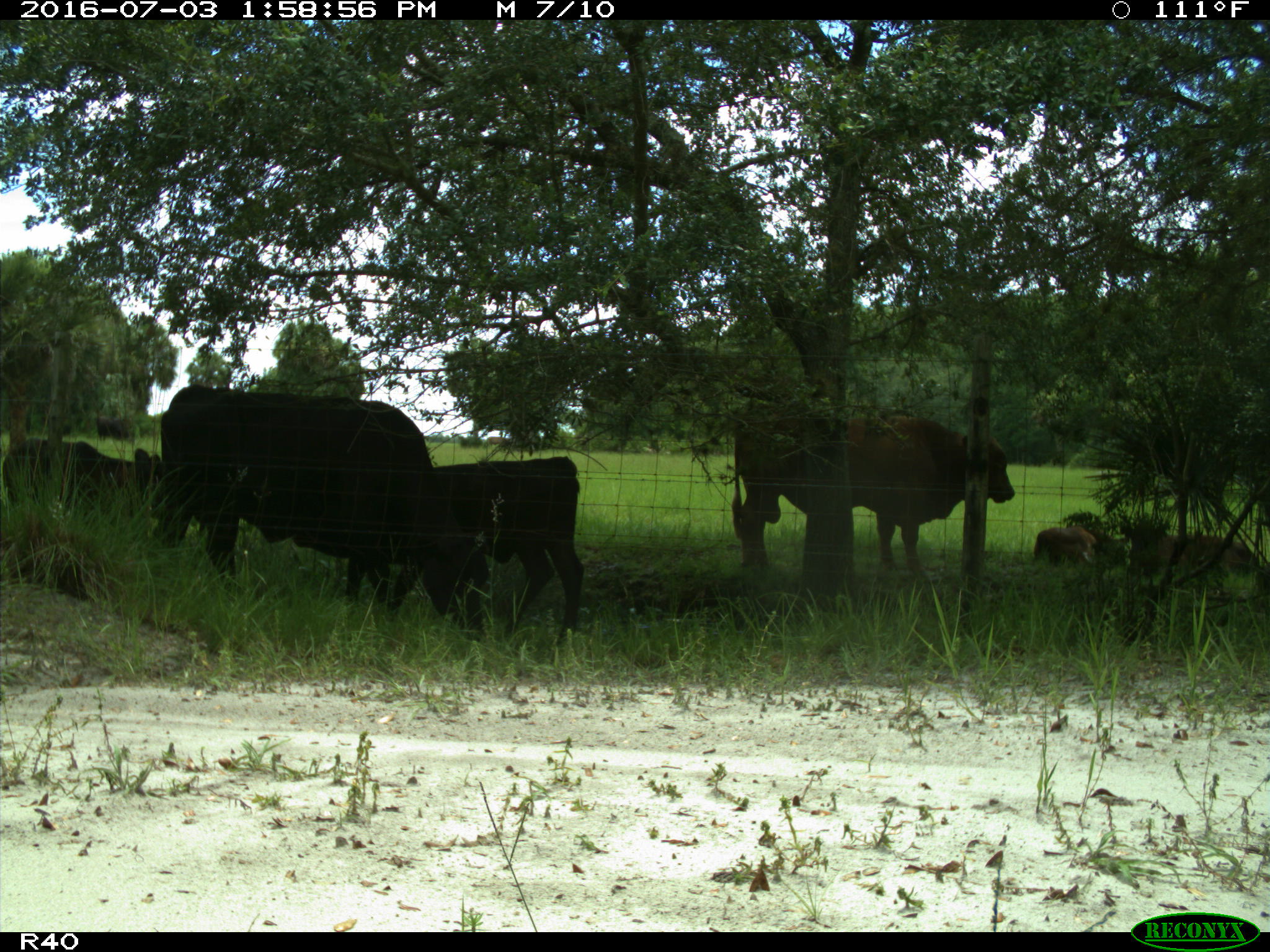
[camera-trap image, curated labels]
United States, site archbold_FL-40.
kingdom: Animalia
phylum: Chordata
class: Mammalia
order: Artiodactyla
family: Bovidae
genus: Bos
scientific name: Bos taurus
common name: domestic cow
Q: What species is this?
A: Bos taurus (domestic cow).